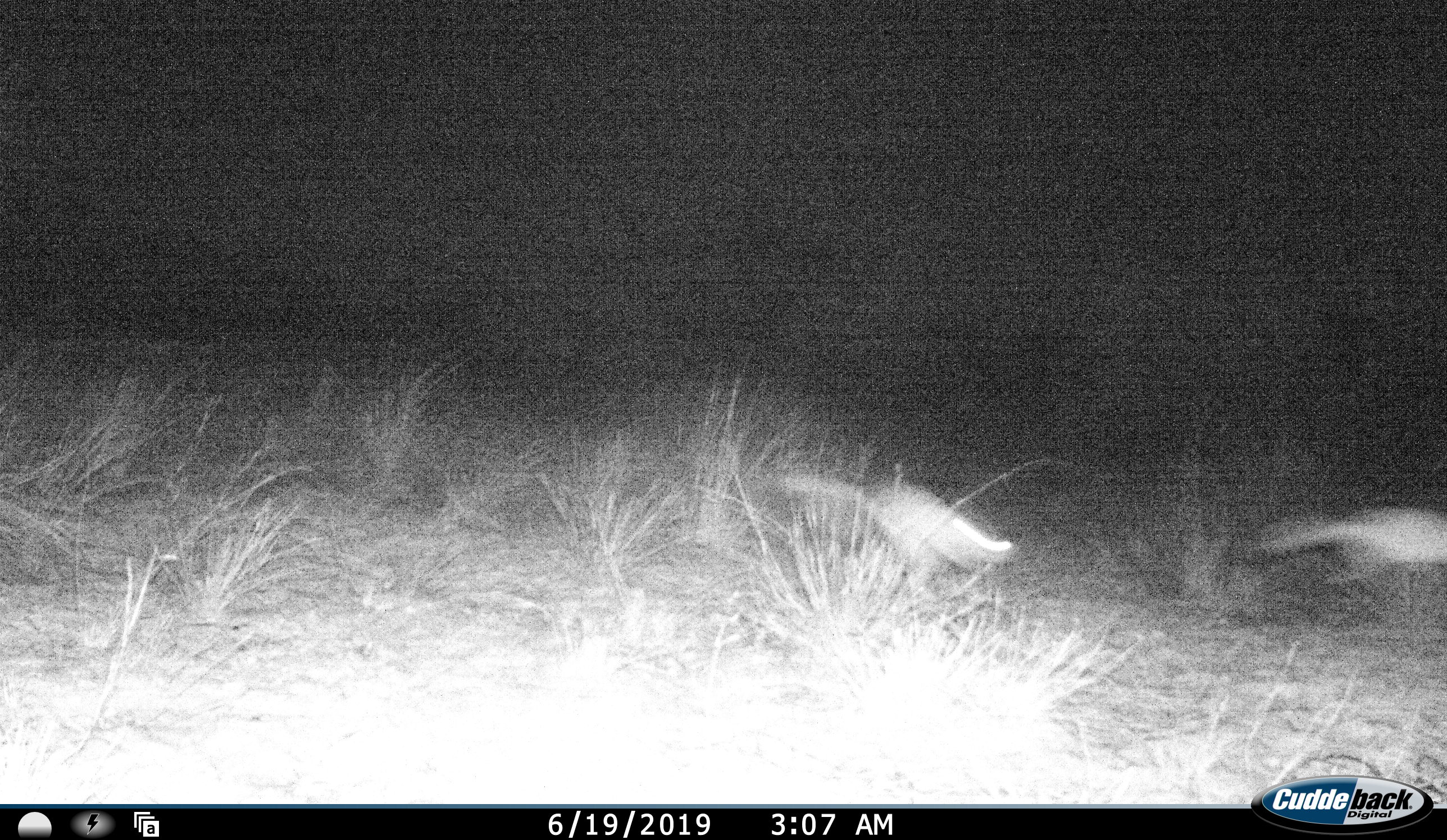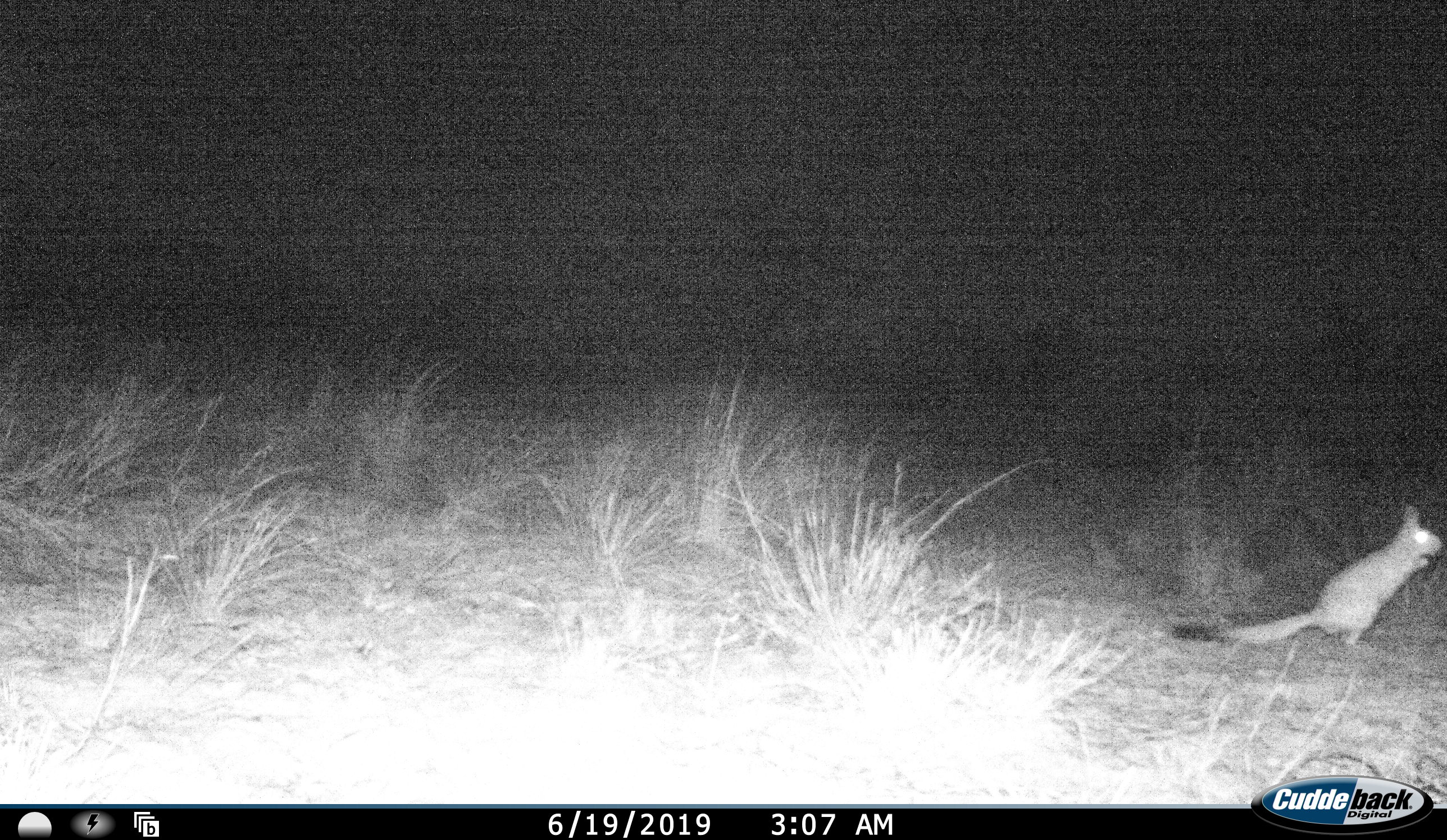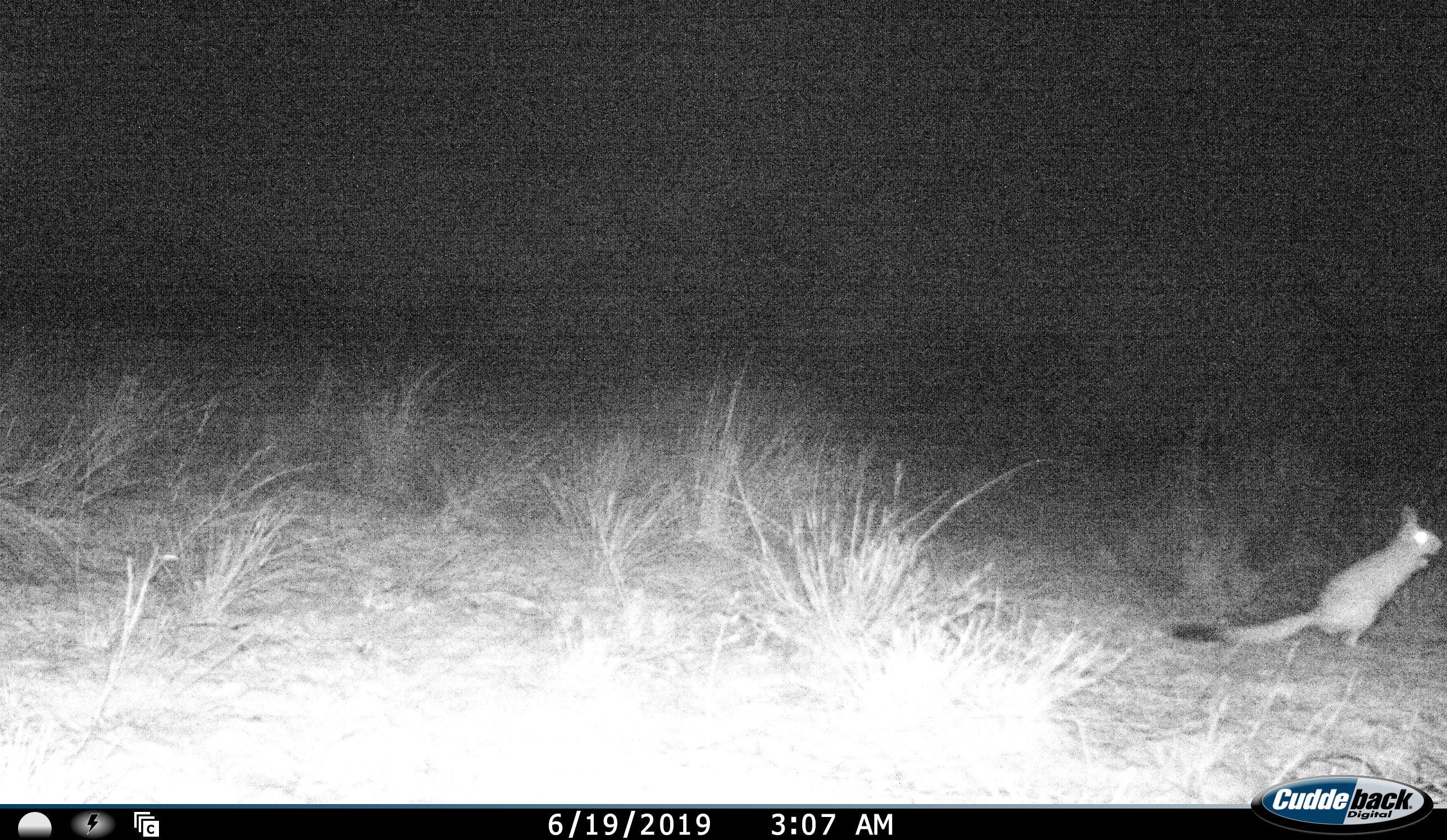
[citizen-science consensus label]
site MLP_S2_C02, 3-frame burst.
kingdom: Animalia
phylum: Chordata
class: Mammalia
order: Rodentia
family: Pedetidae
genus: Pedetes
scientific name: Pedetes capensis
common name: springhare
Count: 2.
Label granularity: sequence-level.